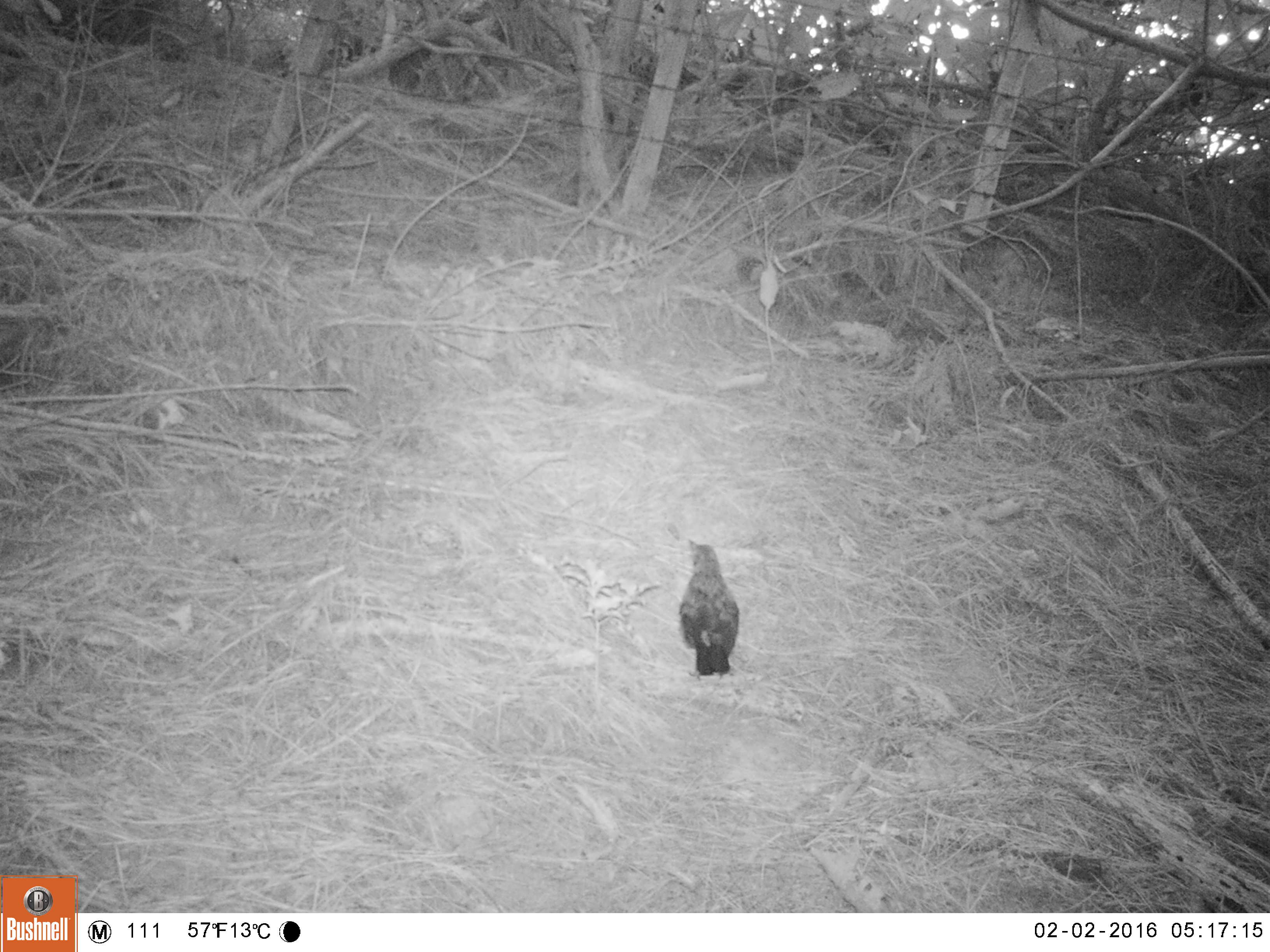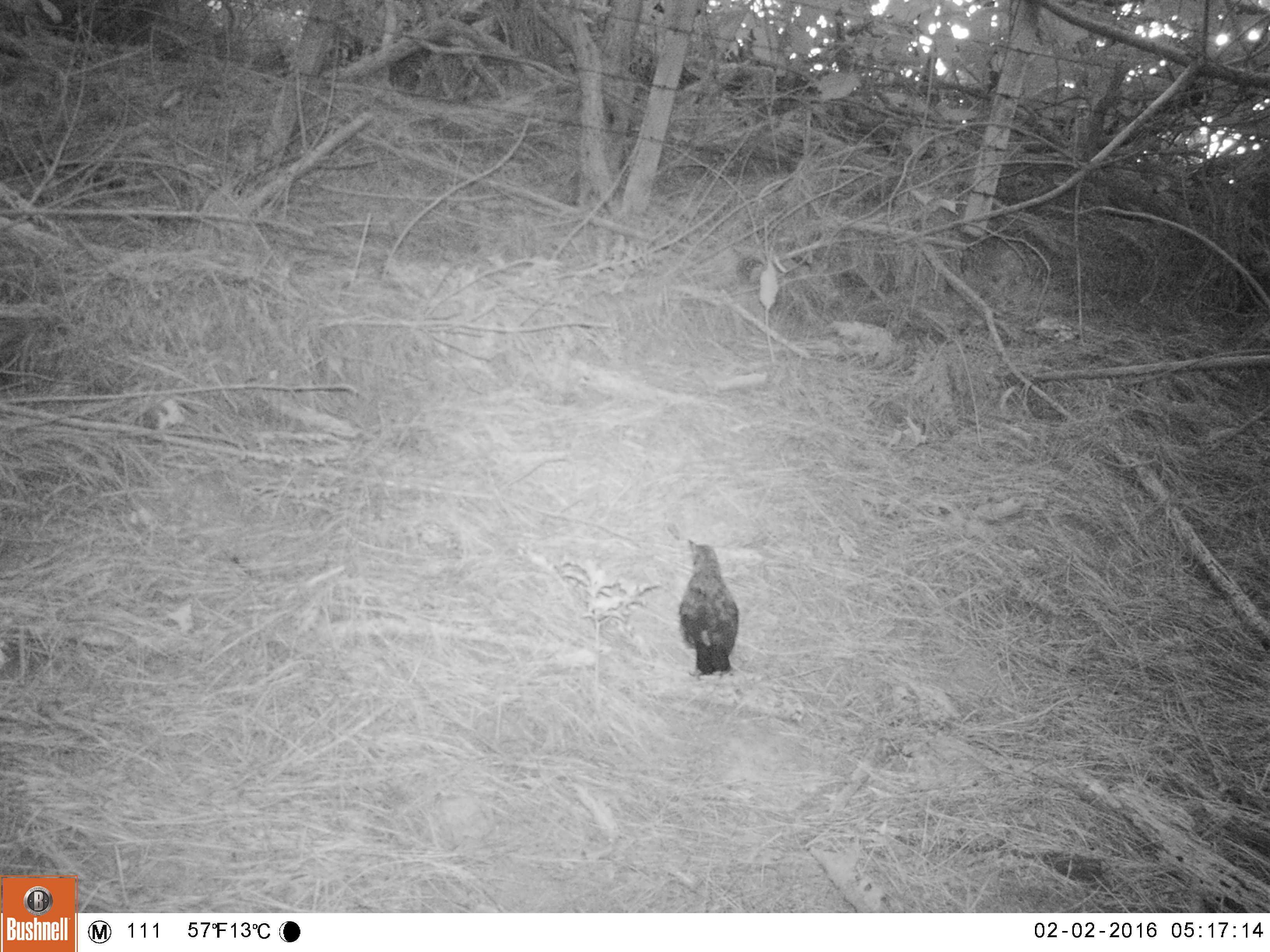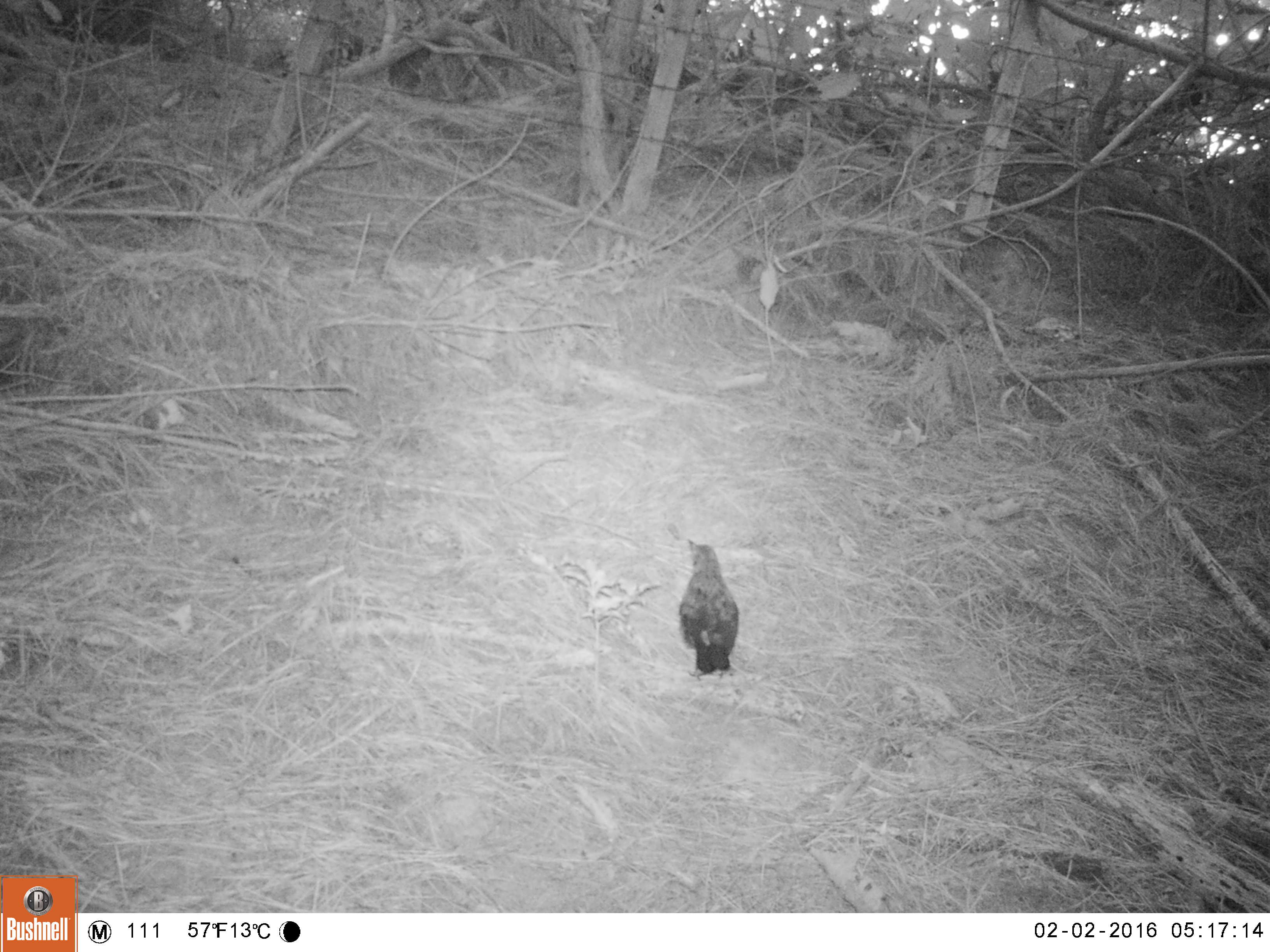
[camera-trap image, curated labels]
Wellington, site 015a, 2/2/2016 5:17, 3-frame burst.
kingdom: Animalia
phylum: Chordata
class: Aves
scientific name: Aves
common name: bird